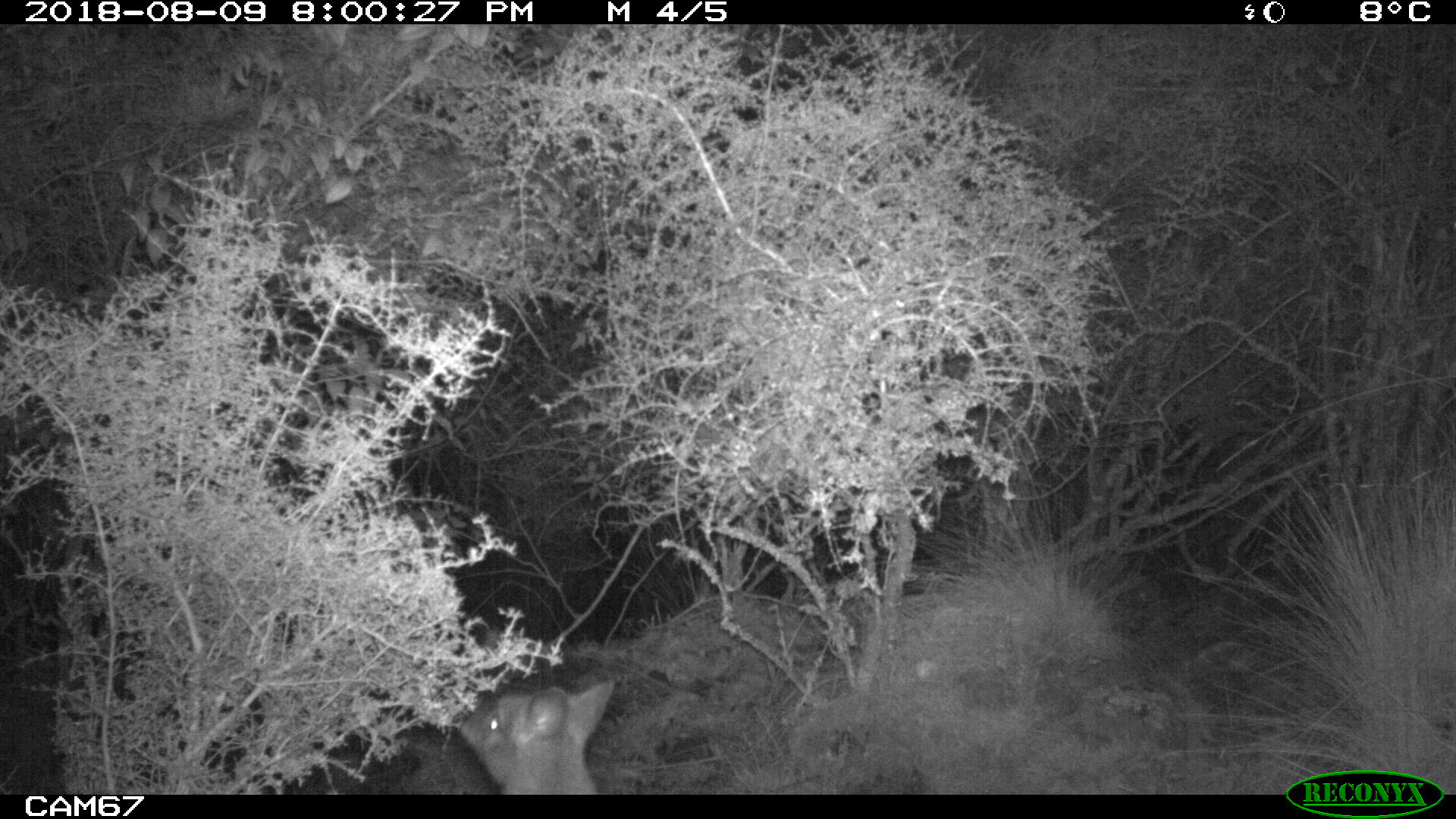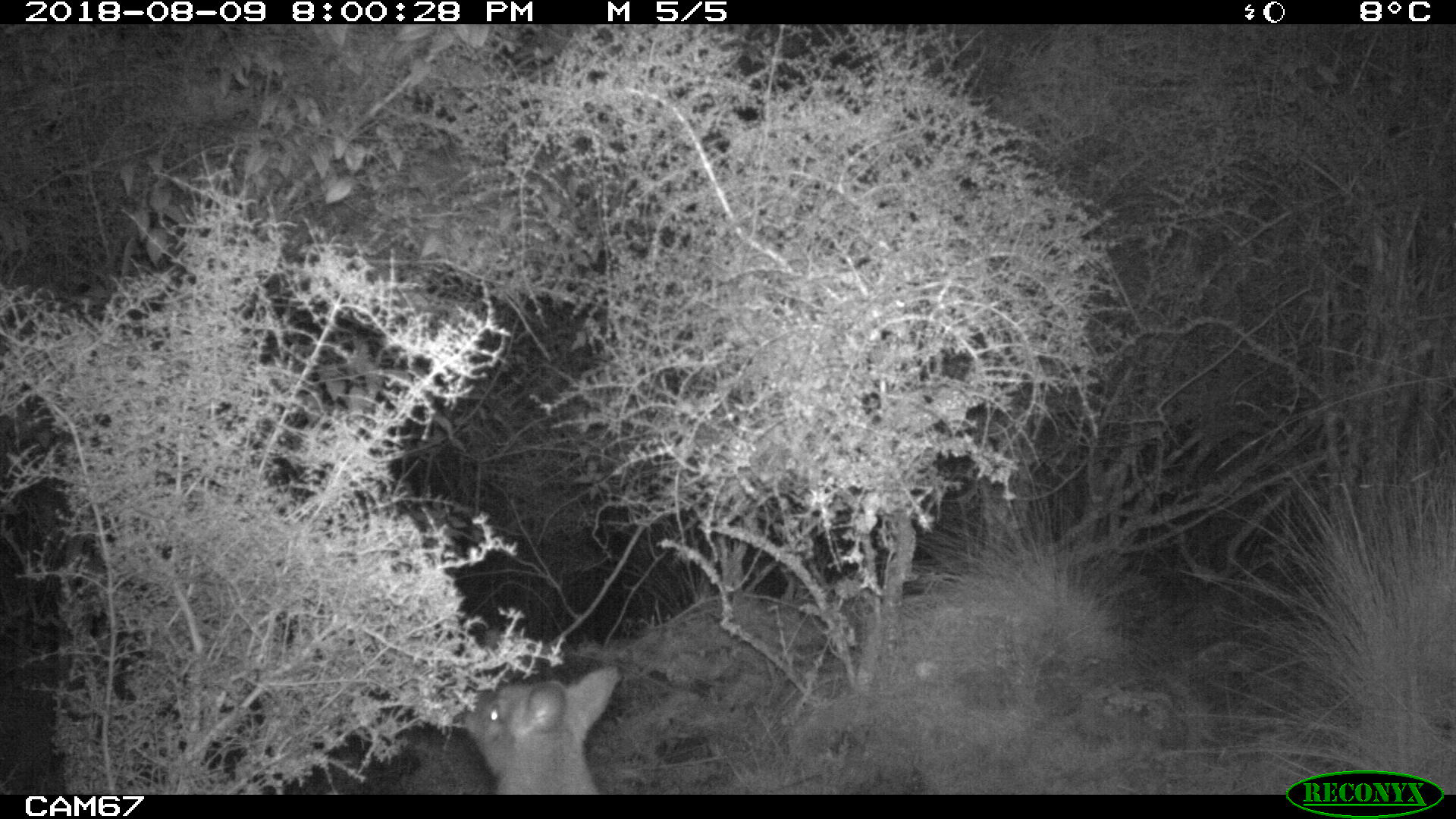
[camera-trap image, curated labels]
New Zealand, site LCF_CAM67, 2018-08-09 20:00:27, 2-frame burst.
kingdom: Animalia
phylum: Chordata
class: Mammalia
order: Diprotodontia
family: Macropodidae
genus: Notamacropus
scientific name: Notamacropus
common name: wallaby